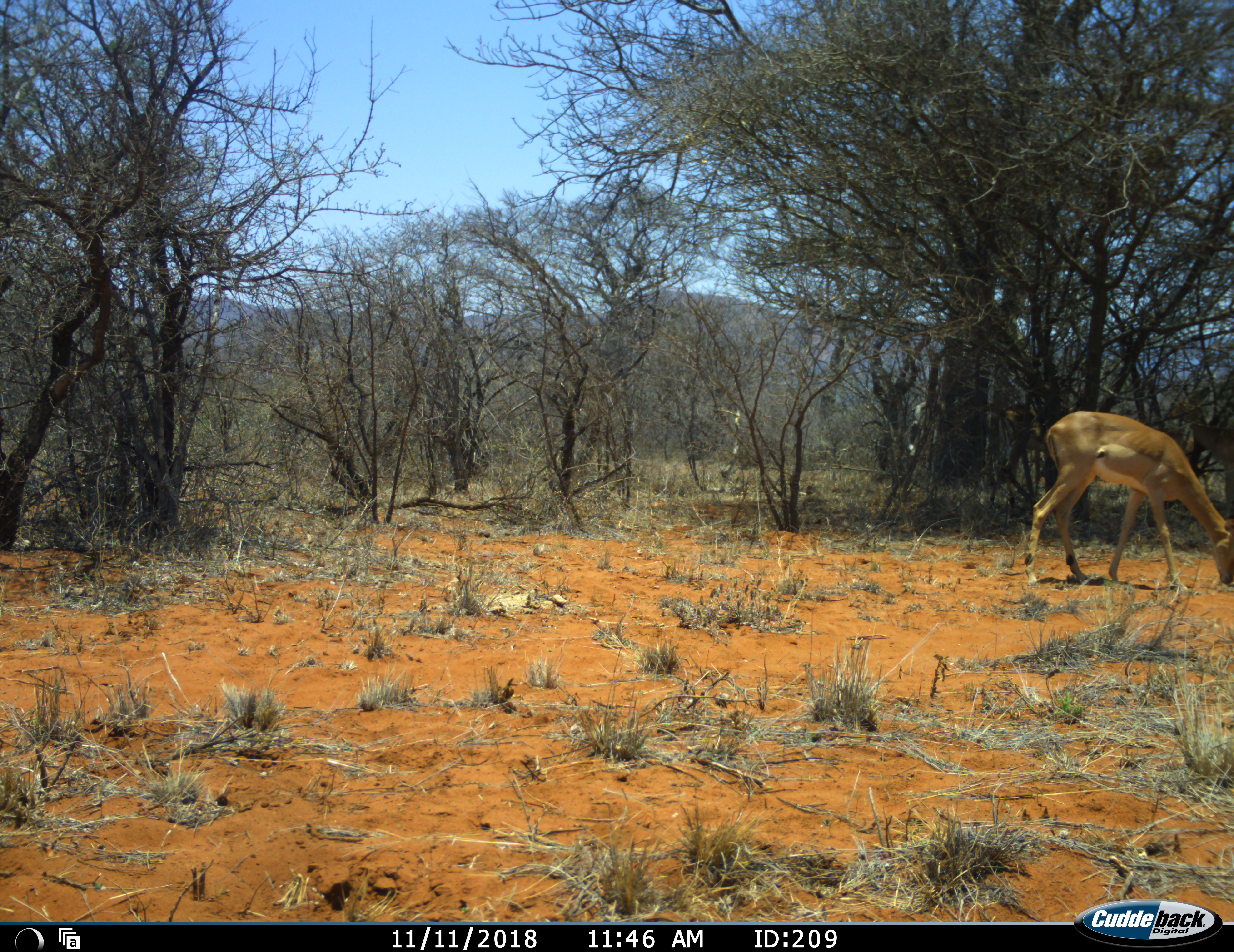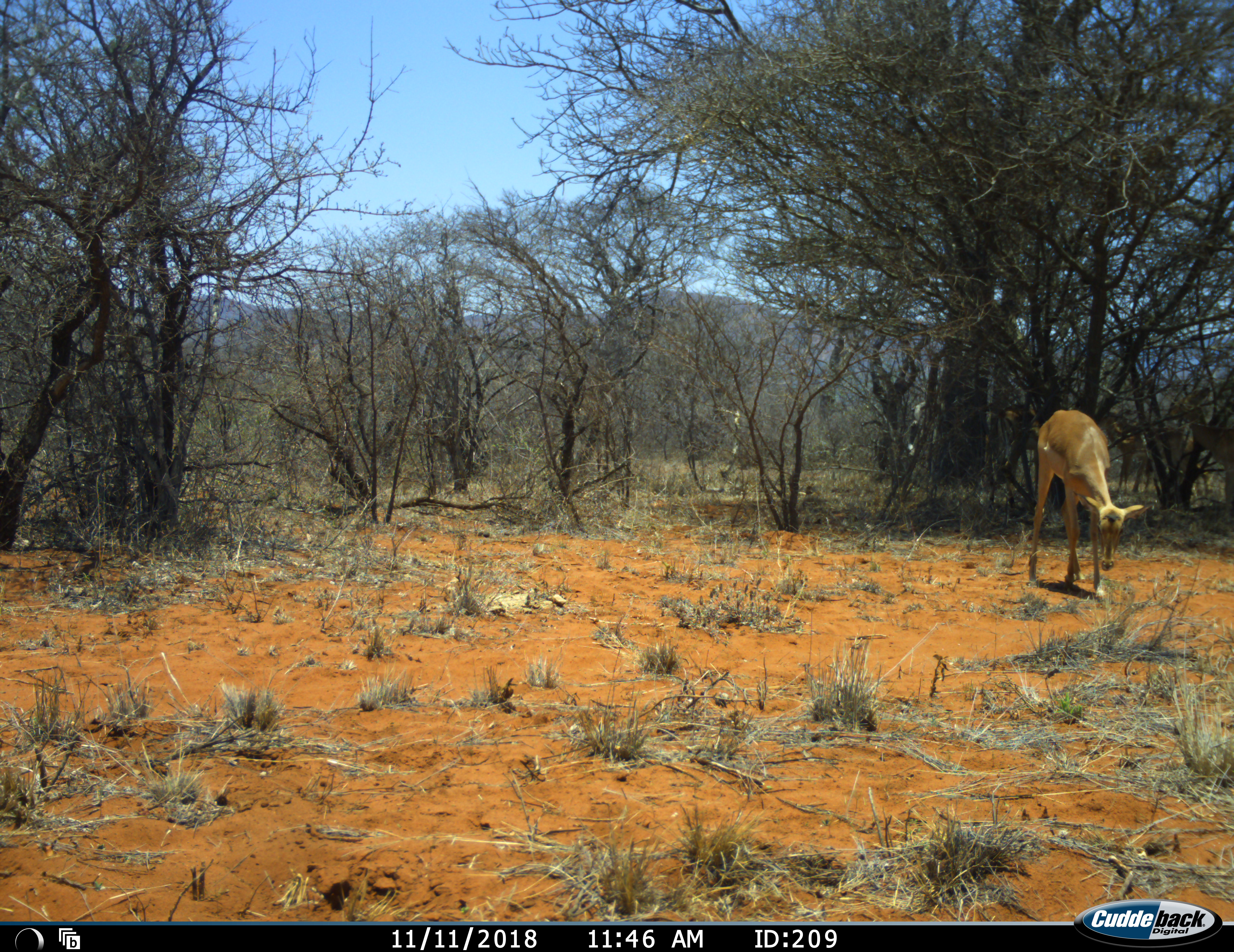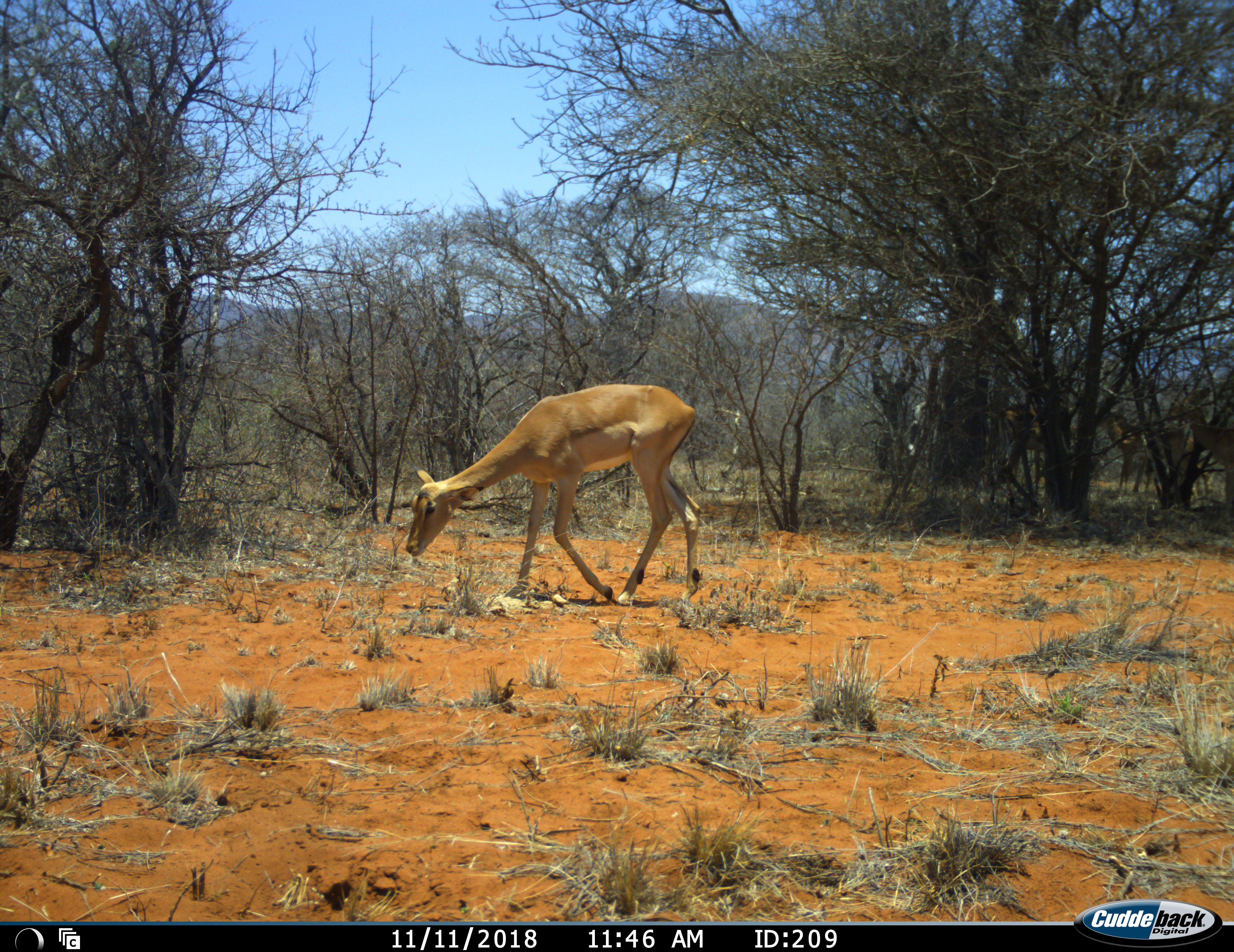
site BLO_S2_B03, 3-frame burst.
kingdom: Animalia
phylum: Chordata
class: Mammalia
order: Artiodactyla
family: Bovidae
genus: Aepyceros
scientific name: Aepyceros melampus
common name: impala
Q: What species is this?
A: Impala (Aepyceros melampus).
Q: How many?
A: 1.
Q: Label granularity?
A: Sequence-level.